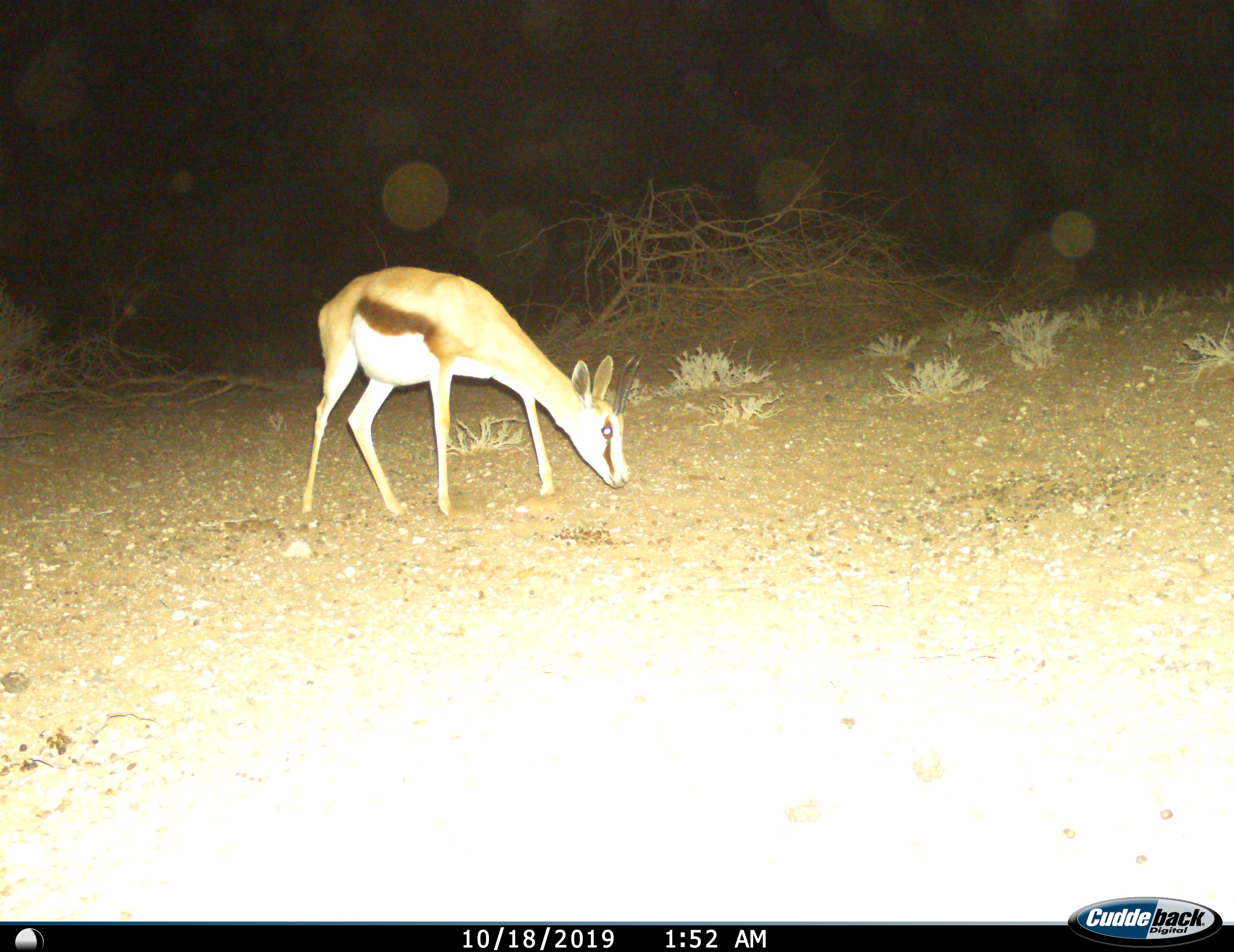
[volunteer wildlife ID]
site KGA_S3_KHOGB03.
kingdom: Animalia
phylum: Chordata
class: Mammalia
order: Artiodactyla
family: Bovidae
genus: Antidorcas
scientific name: Antidorcas marsupialis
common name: springbok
Springbok (Antidorcas marsupialis), count 1. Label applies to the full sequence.